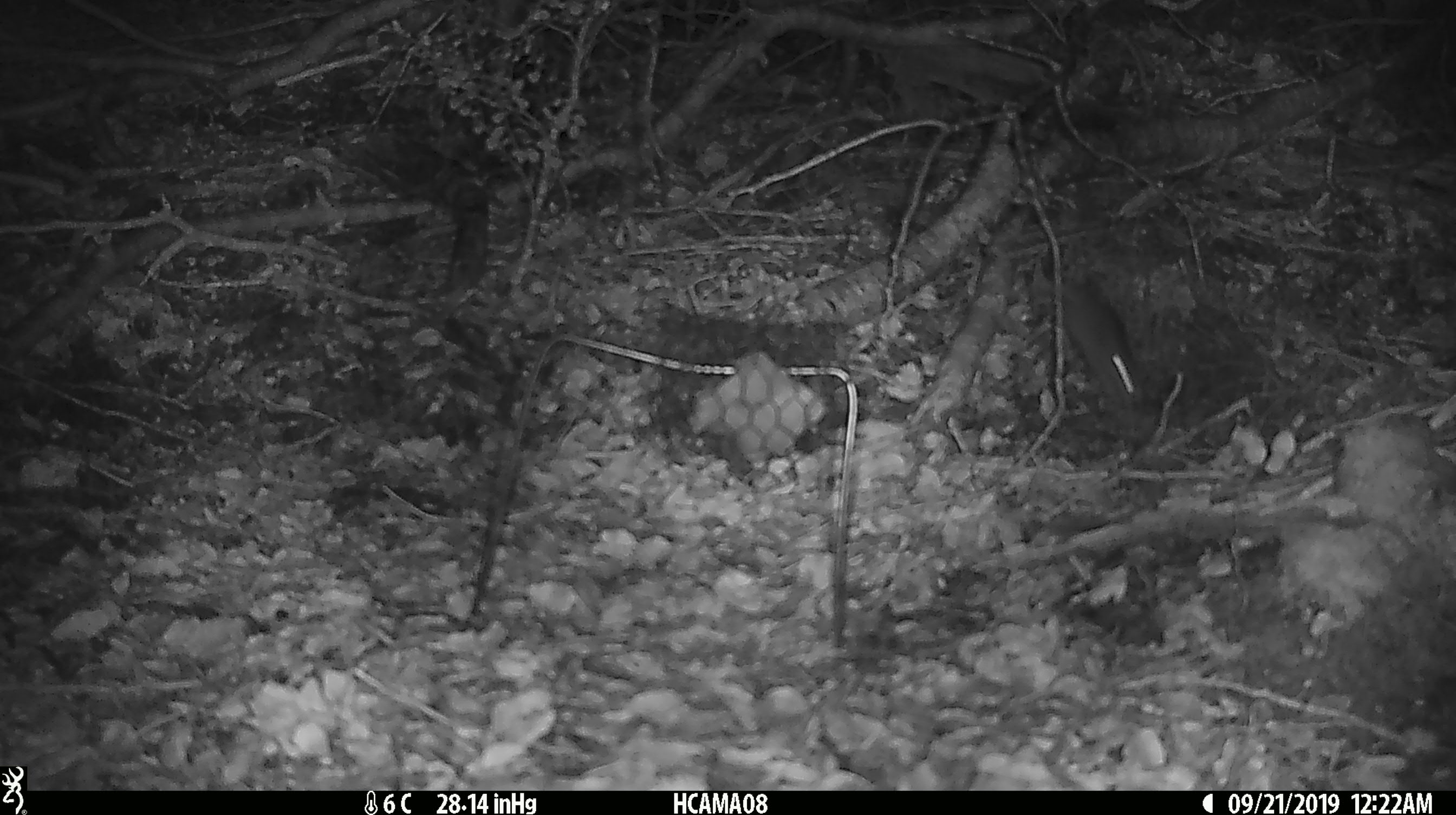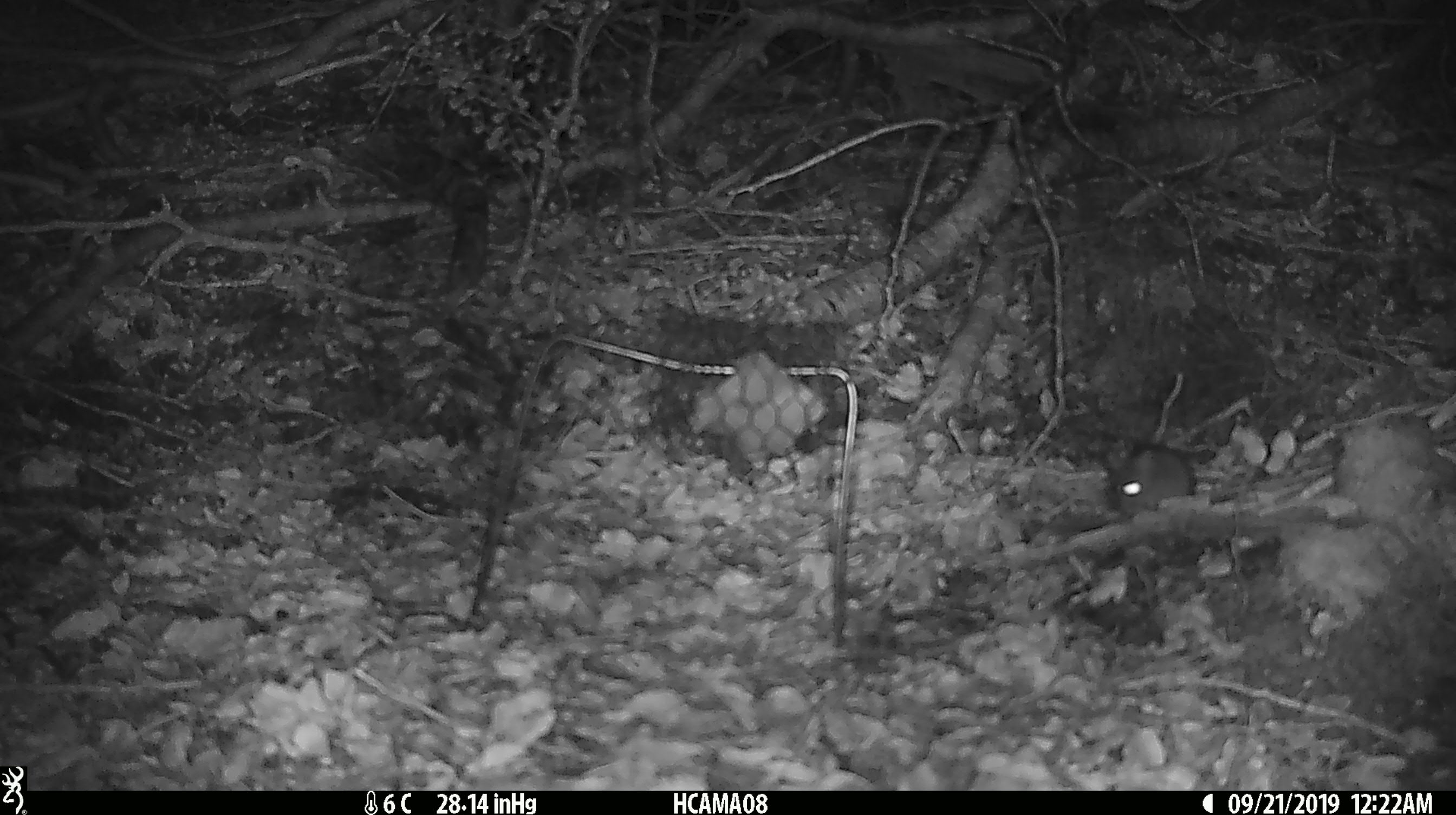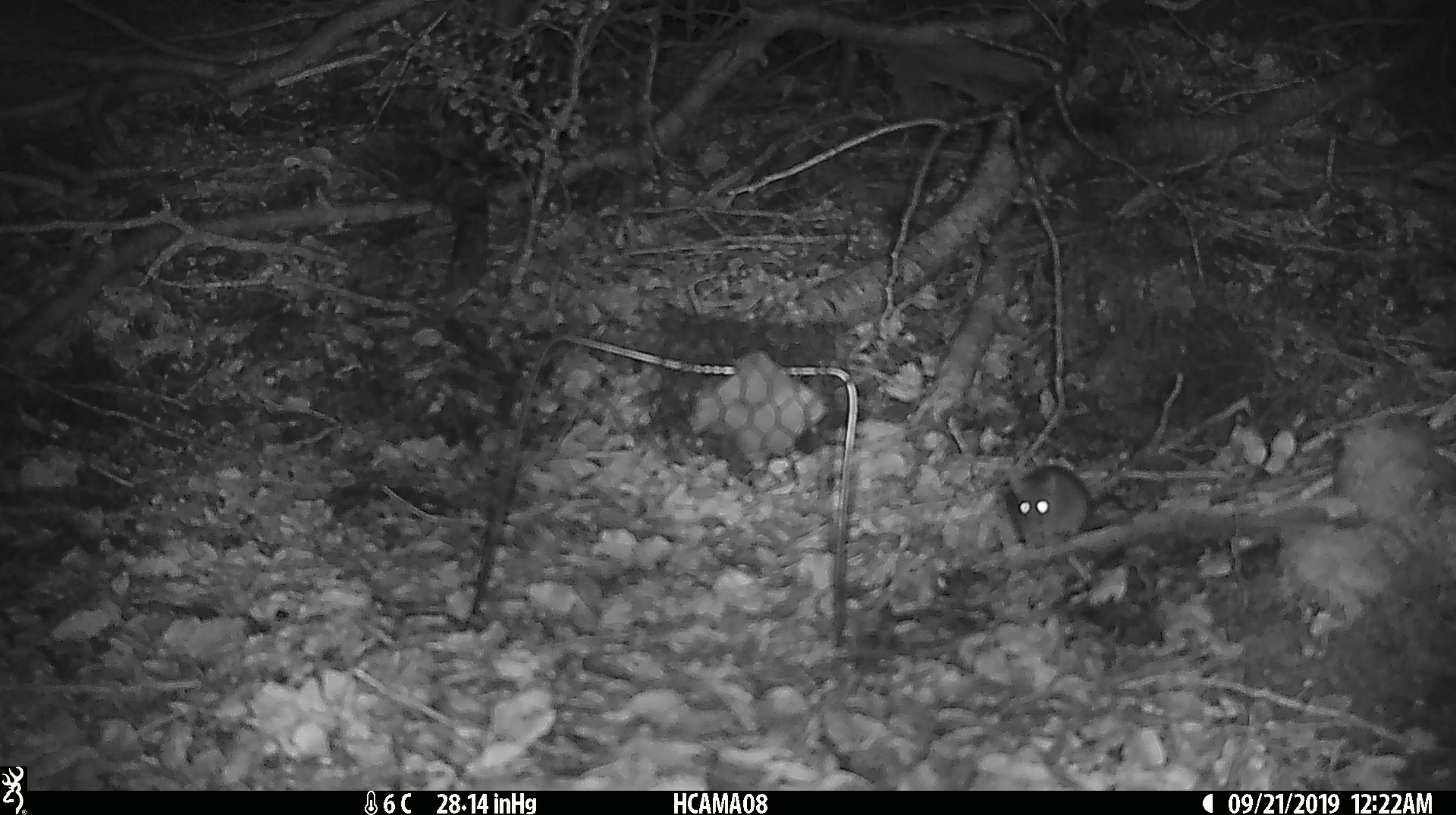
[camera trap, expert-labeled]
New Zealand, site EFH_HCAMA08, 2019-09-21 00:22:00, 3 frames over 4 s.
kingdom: Animalia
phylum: Chordata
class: Mammalia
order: Rodentia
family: Muridae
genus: Mus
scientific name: Mus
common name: mouse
Mouse (Mus).